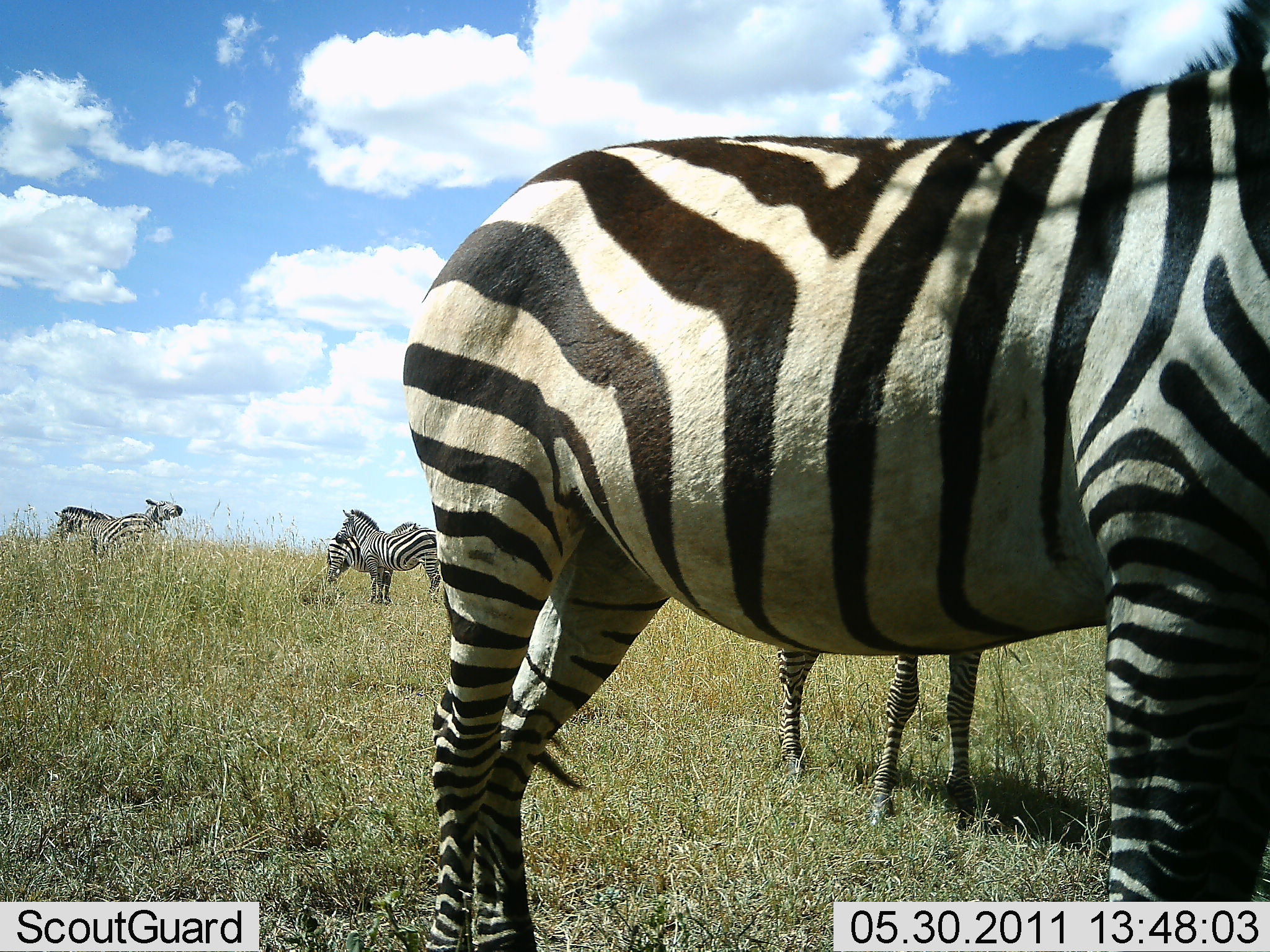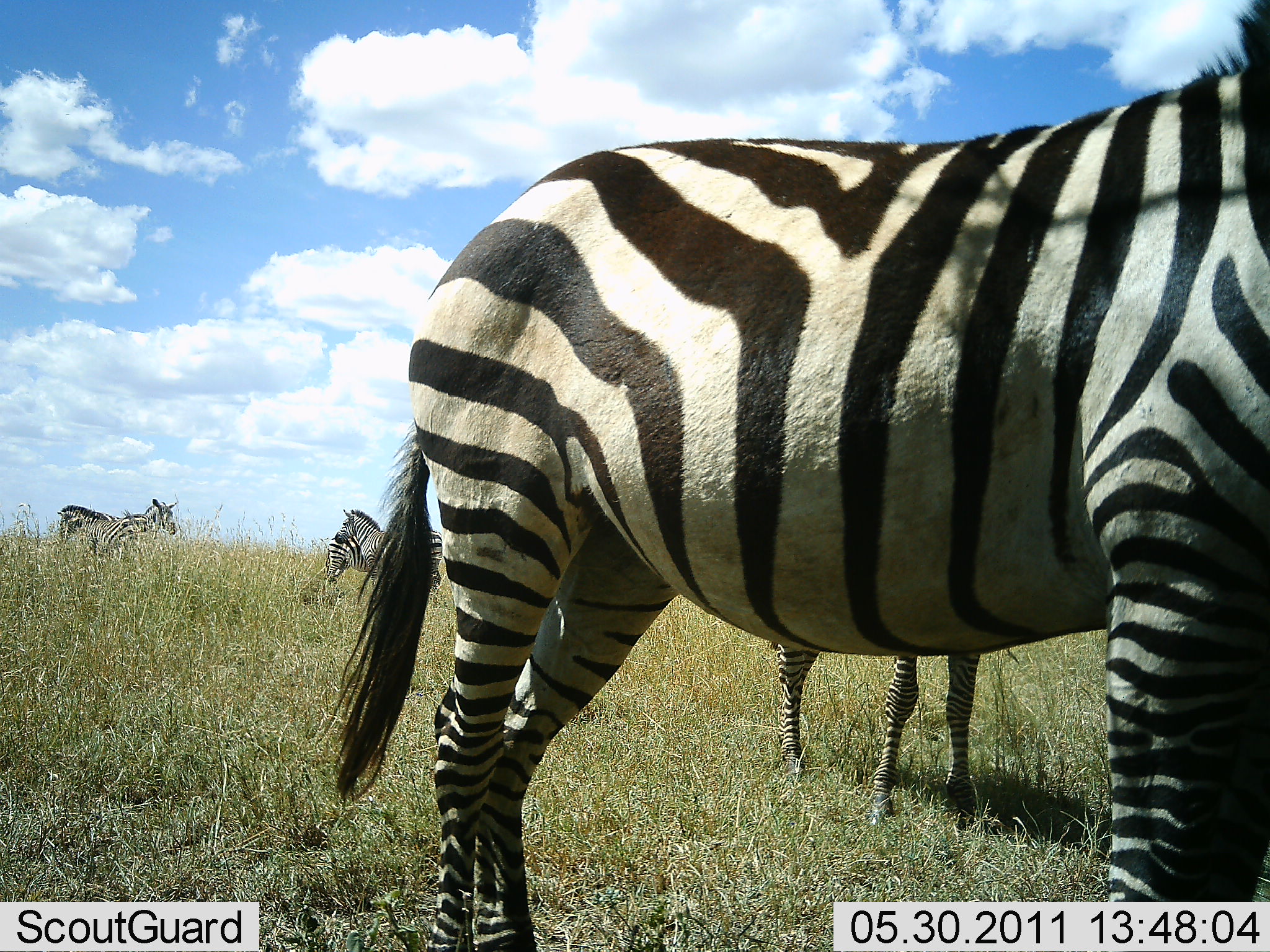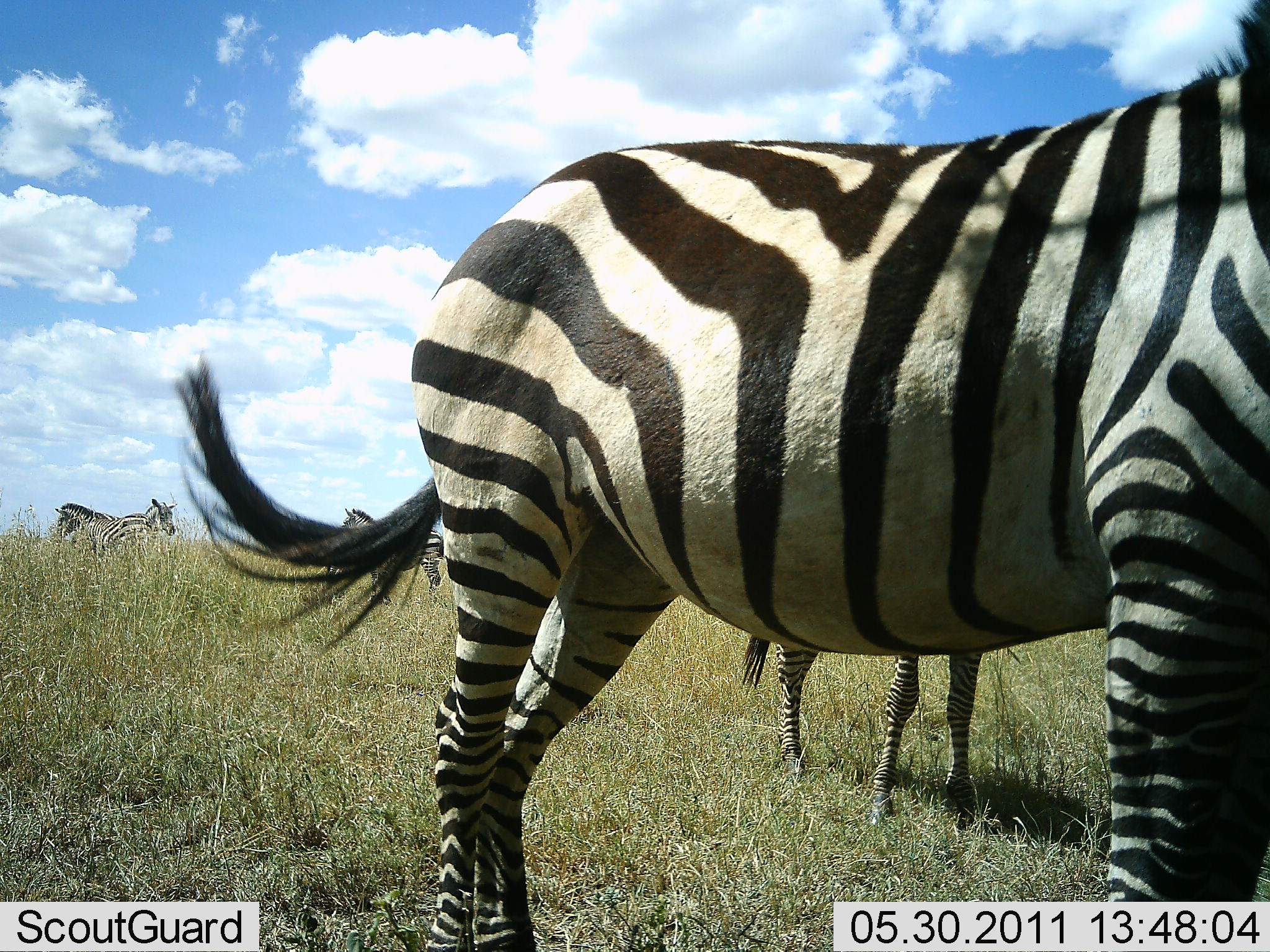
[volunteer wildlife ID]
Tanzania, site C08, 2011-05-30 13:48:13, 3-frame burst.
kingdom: Animalia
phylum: Chordata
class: Mammalia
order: Perissodactyla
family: Equidae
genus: Equus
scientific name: Equus quagga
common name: plains zebra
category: zebra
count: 6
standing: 92%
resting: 8%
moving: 0%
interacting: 8%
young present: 0%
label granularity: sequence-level